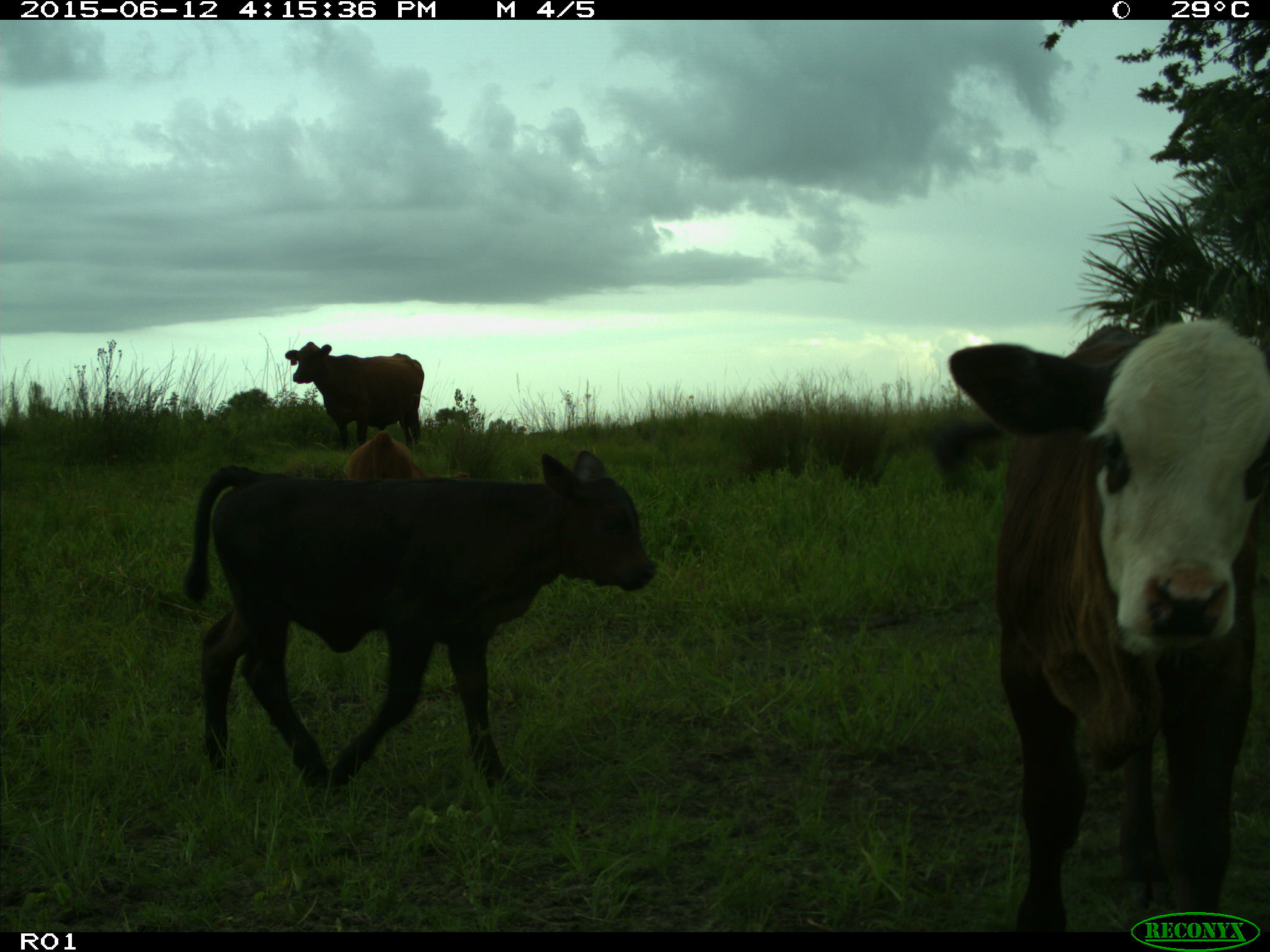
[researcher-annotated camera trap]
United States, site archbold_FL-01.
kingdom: Animalia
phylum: Chordata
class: Mammalia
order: Artiodactyla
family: Bovidae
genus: Bos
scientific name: Bos taurus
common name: domestic cow